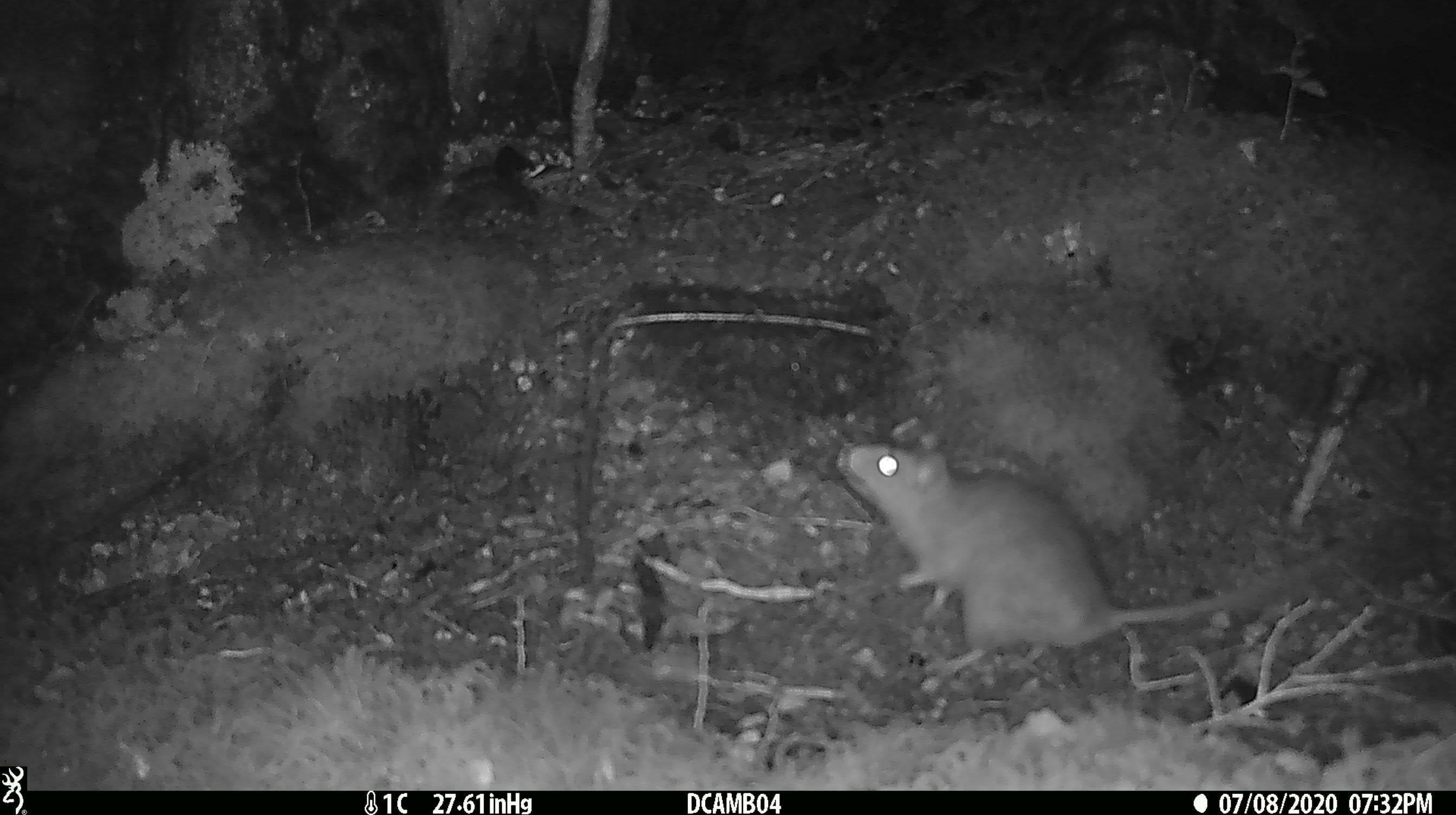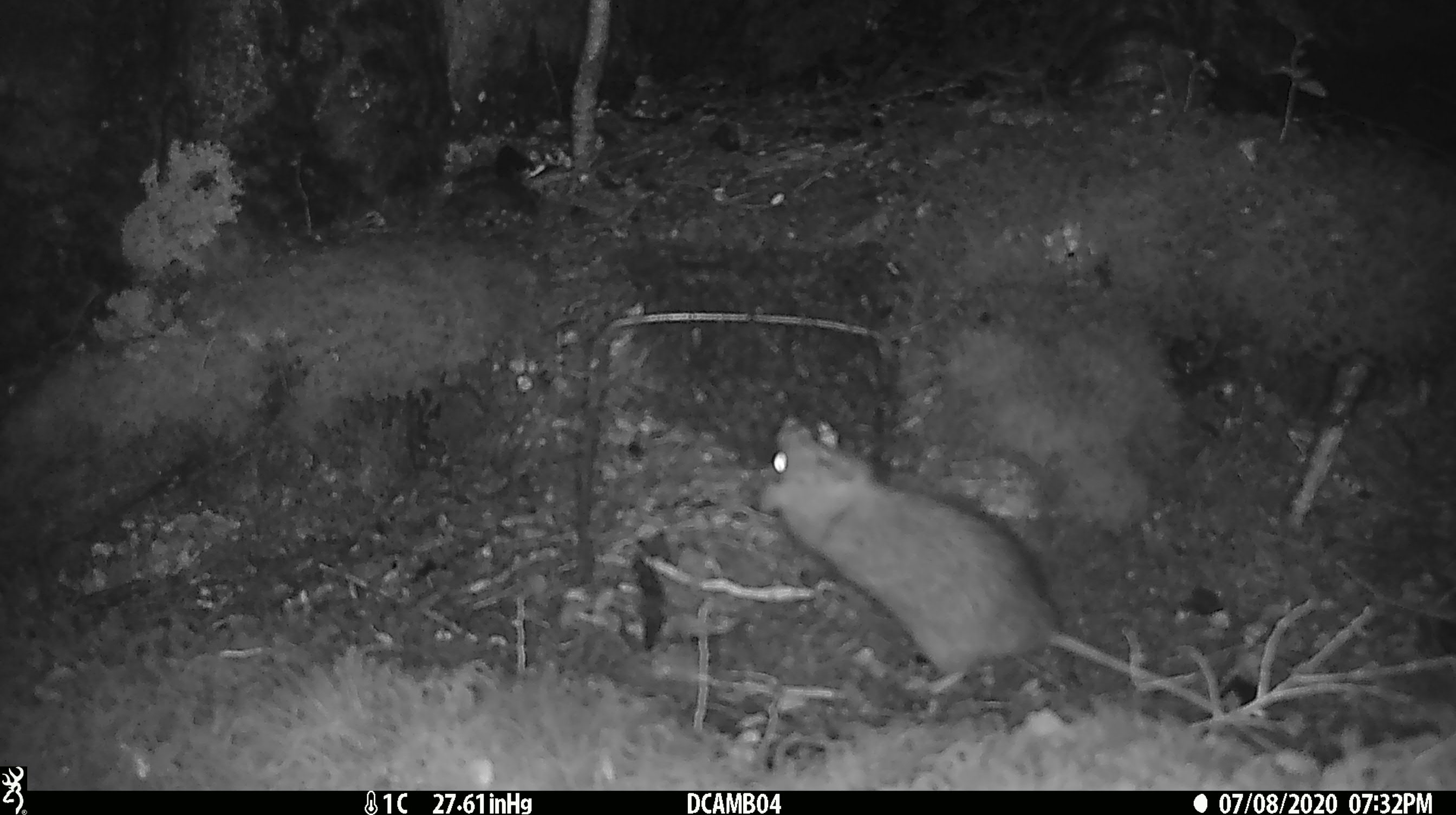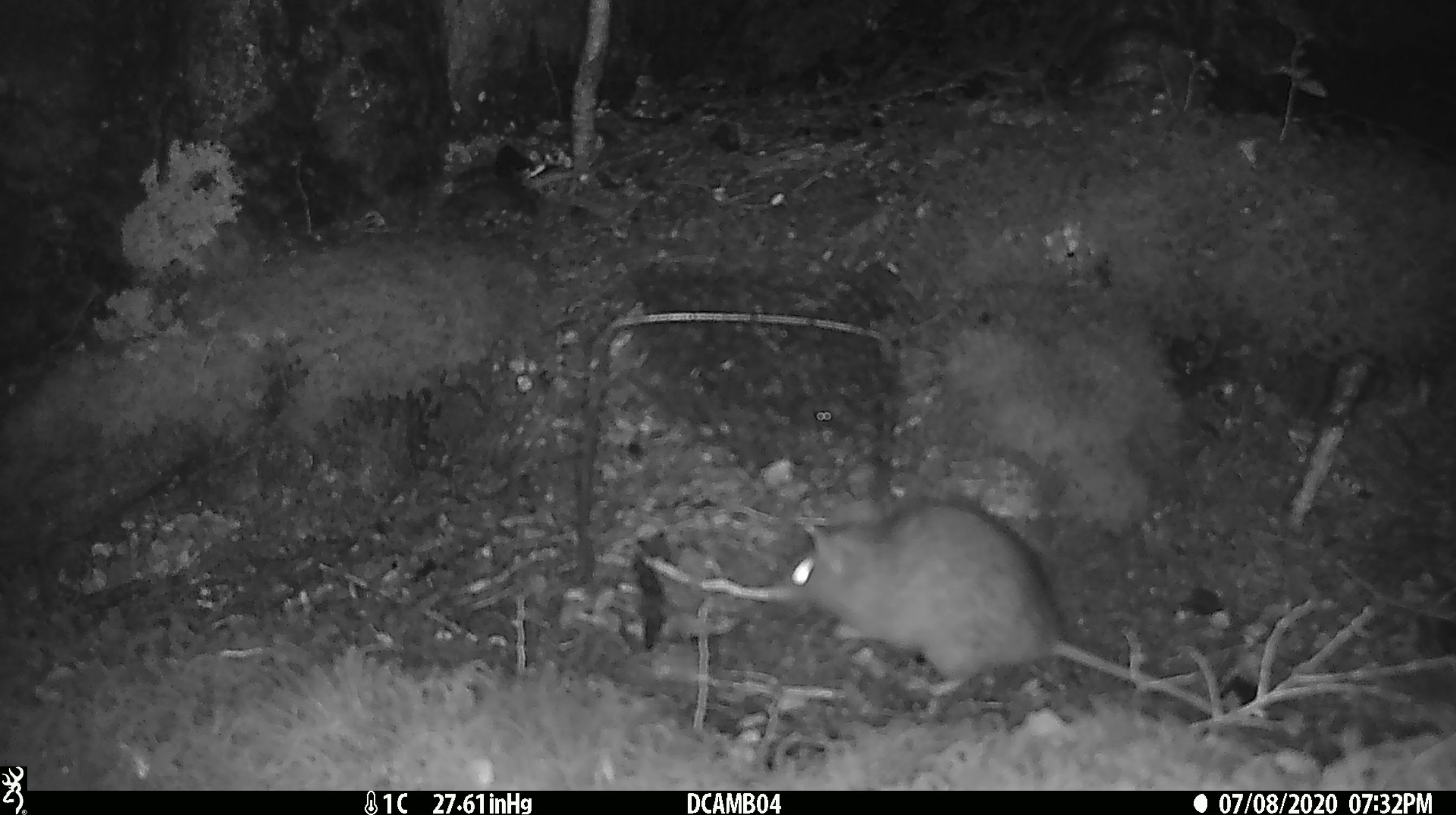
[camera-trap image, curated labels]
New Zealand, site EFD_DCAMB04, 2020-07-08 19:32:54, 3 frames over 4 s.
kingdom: Animalia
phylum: Chordata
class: Mammalia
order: Rodentia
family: Muridae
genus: Rattus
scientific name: Rattus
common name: rat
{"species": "rat (Rattus)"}